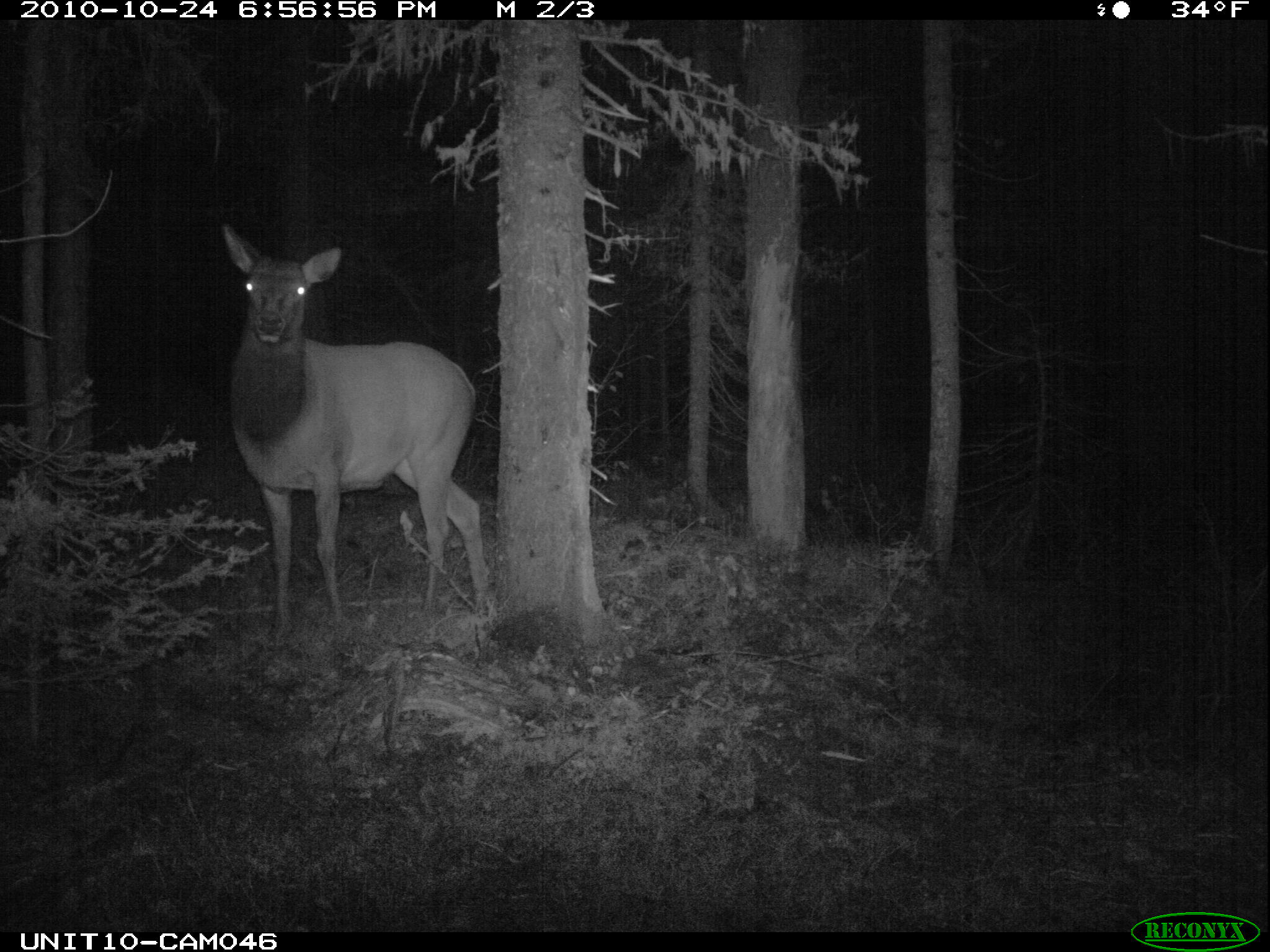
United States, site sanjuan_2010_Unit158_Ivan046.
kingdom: Animalia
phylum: Chordata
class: Mammalia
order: Artiodactyla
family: Cervidae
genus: Cervus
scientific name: Cervus elaphus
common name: red deer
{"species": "Cervus elaphus (red deer)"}